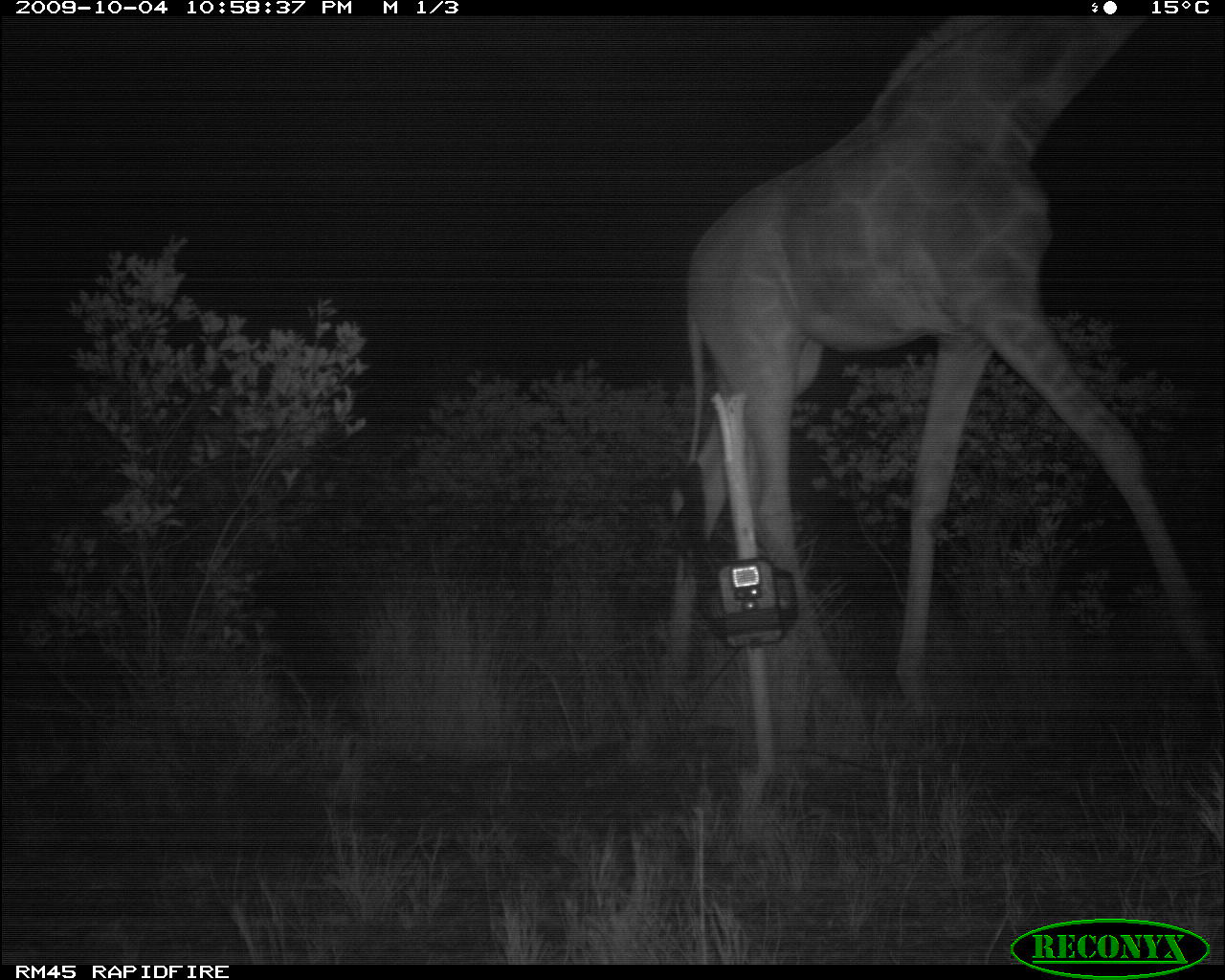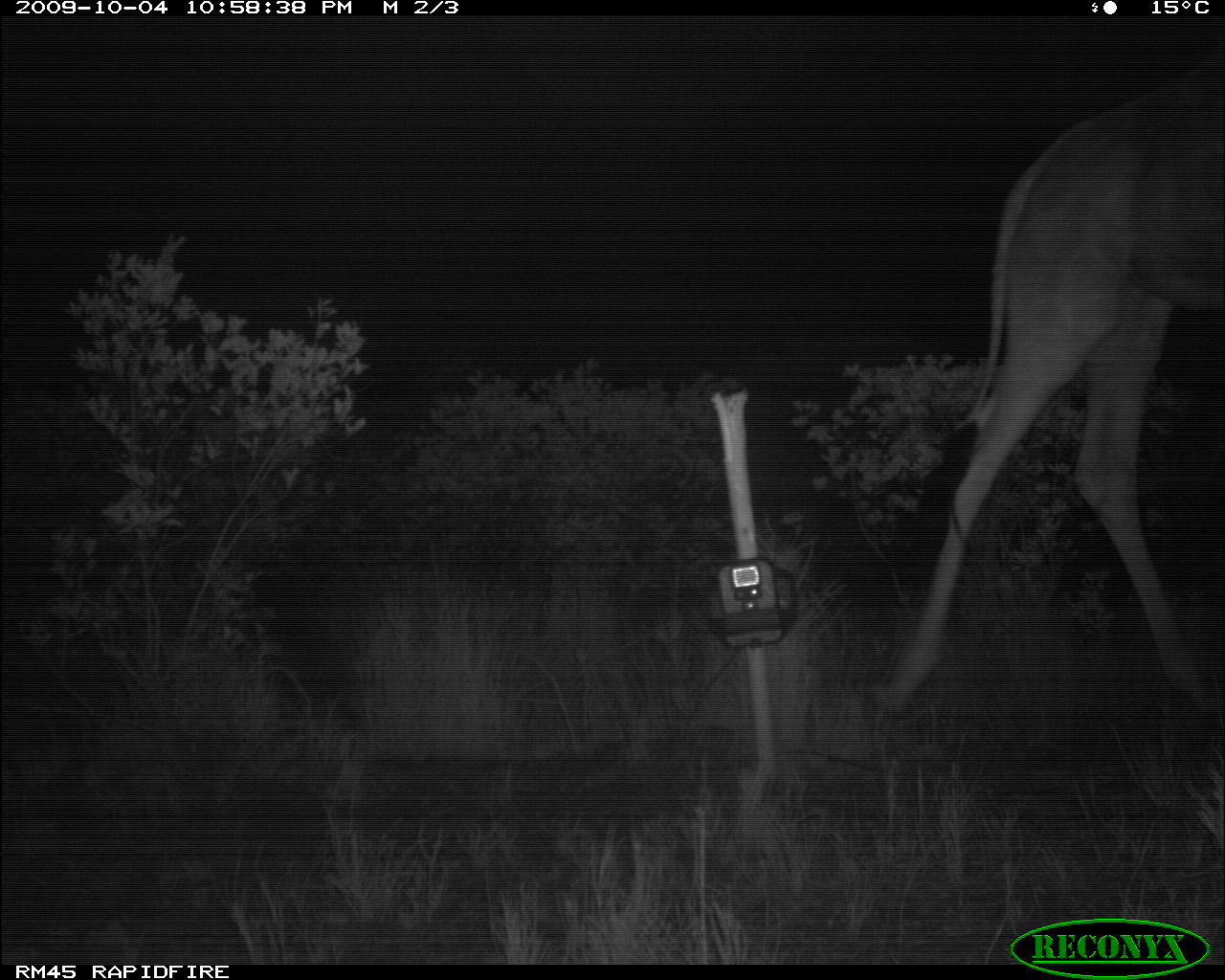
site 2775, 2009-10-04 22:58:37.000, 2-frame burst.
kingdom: Animalia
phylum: Chordata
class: Mammalia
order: Artiodactyla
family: Giraffidae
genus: Giraffa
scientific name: Giraffa camelopardalis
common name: giraffe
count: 1